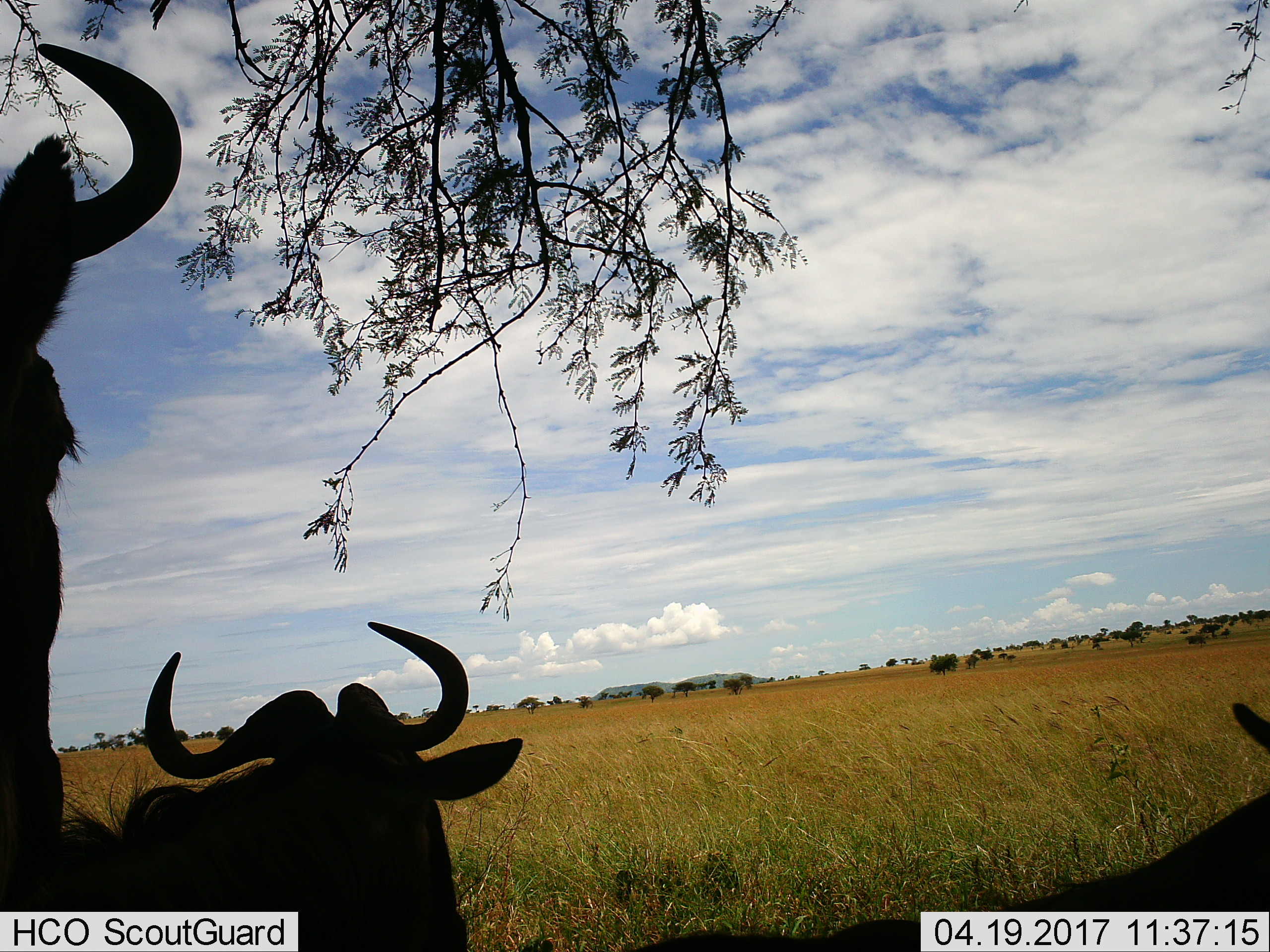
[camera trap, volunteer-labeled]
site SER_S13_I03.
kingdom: Animalia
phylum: Chordata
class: Mammalia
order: Artiodactyla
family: Bovidae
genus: Connochaetes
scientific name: Connochaetes taurinus taurinus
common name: blue wildebeest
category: wildebeestblue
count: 3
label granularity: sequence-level